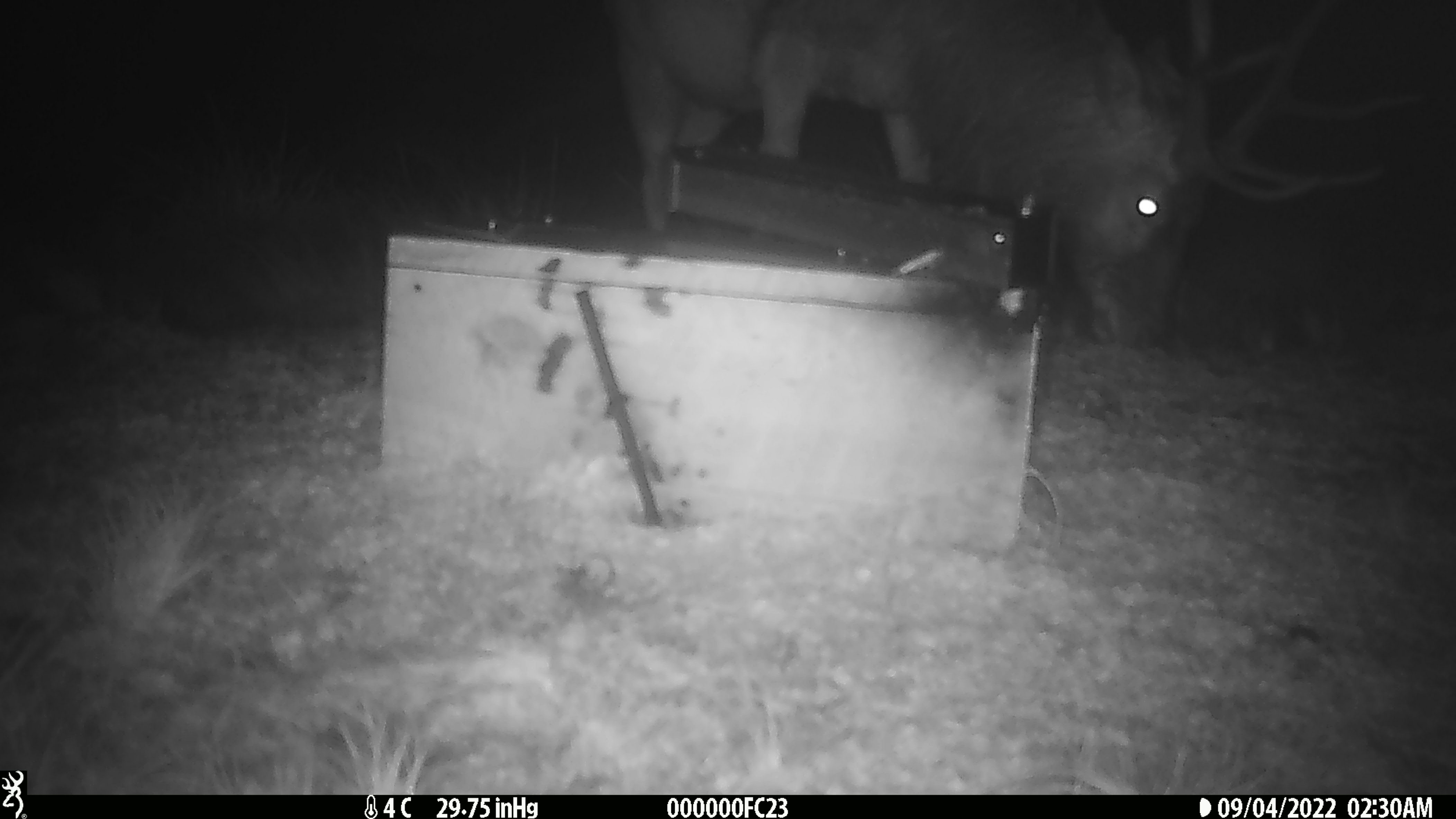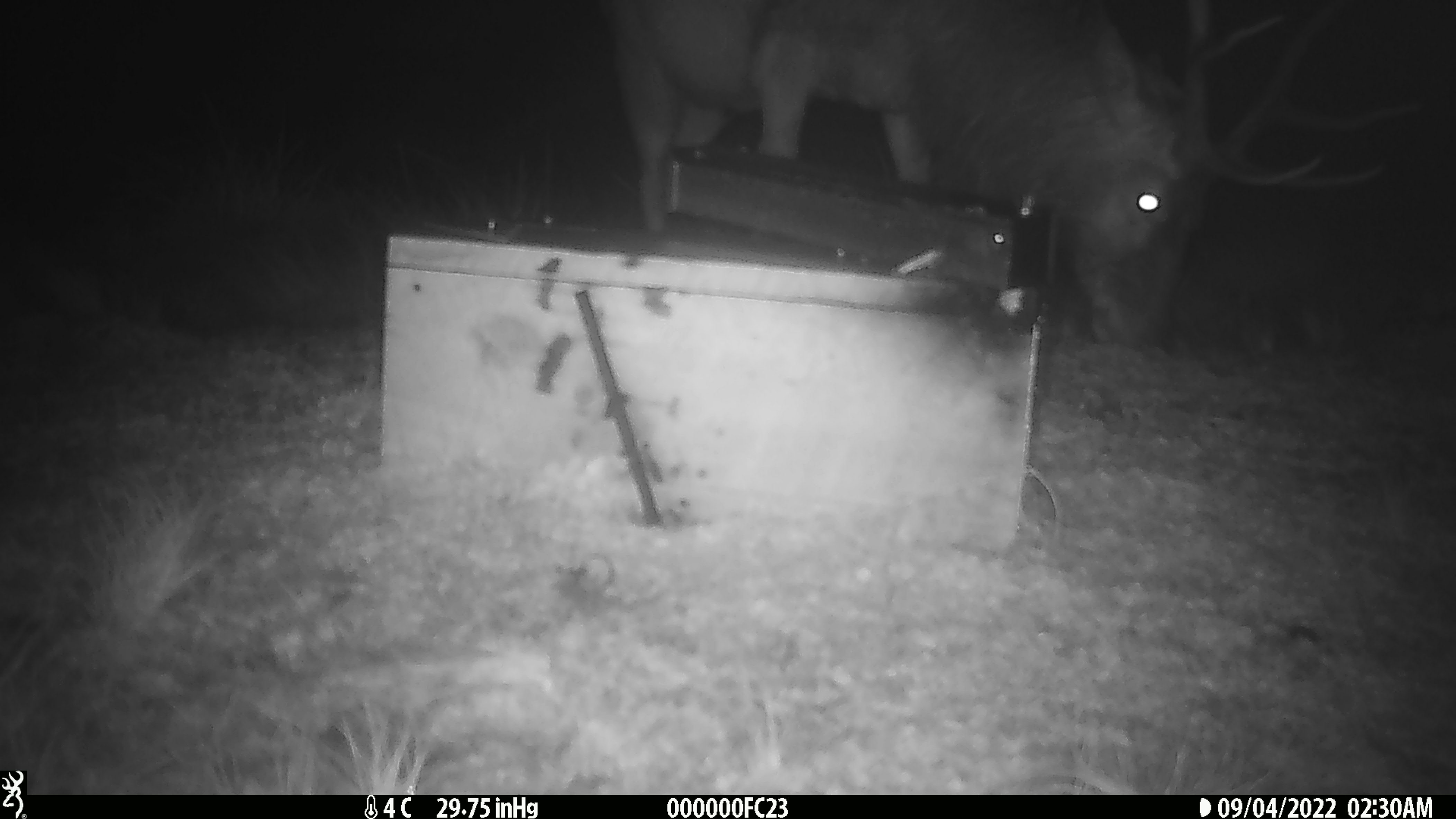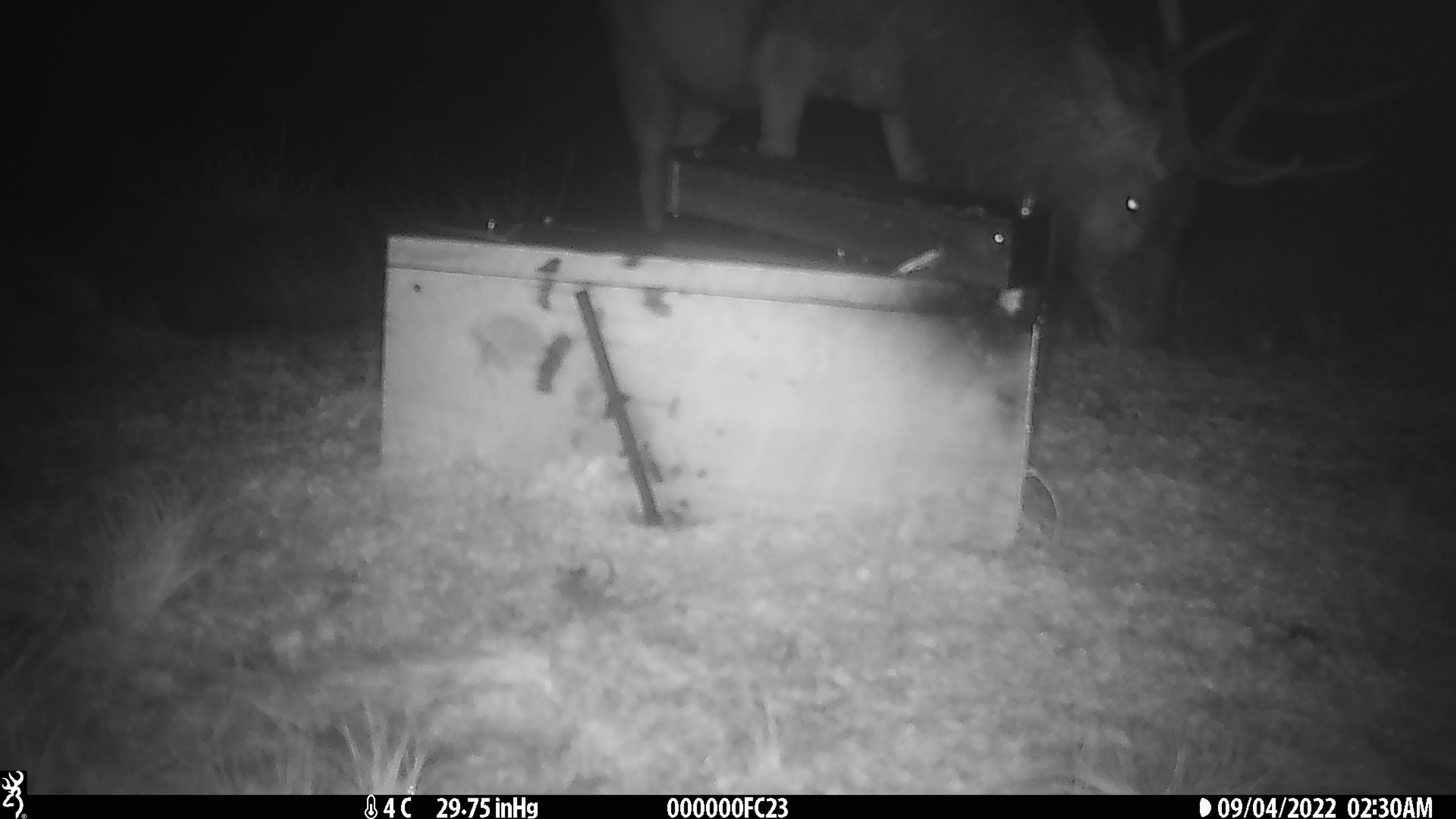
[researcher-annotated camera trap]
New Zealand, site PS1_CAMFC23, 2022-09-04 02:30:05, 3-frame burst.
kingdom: Animalia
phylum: Chordata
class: Mammalia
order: Artiodactyla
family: Cervidae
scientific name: Cervidae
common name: deer